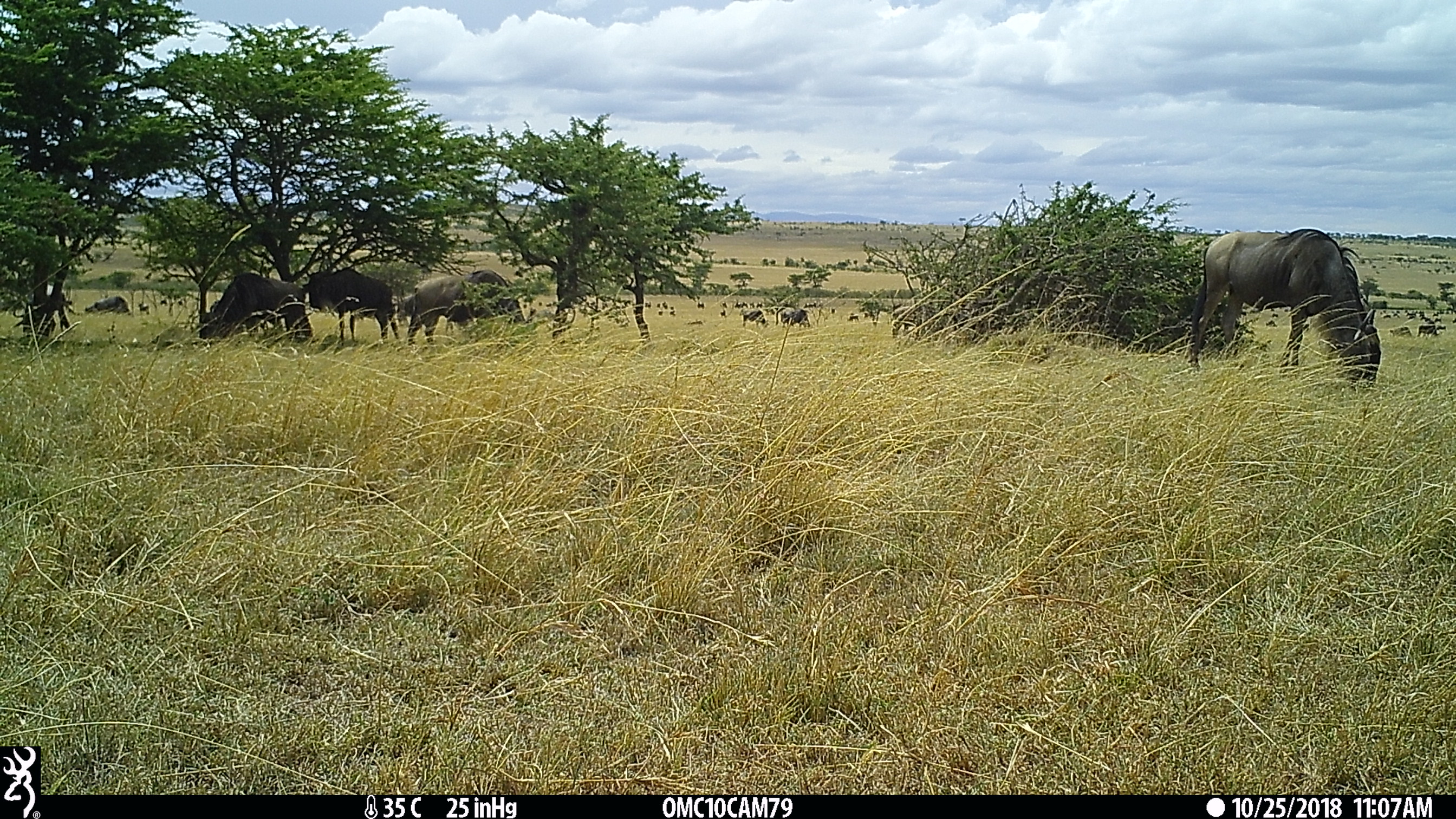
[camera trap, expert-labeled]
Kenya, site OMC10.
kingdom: Animalia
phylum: Chordata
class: Mammalia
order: Artiodactyla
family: Bovidae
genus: Connochaetes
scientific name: Connochaetes taurinus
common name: blue wildebeest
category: wildebeest